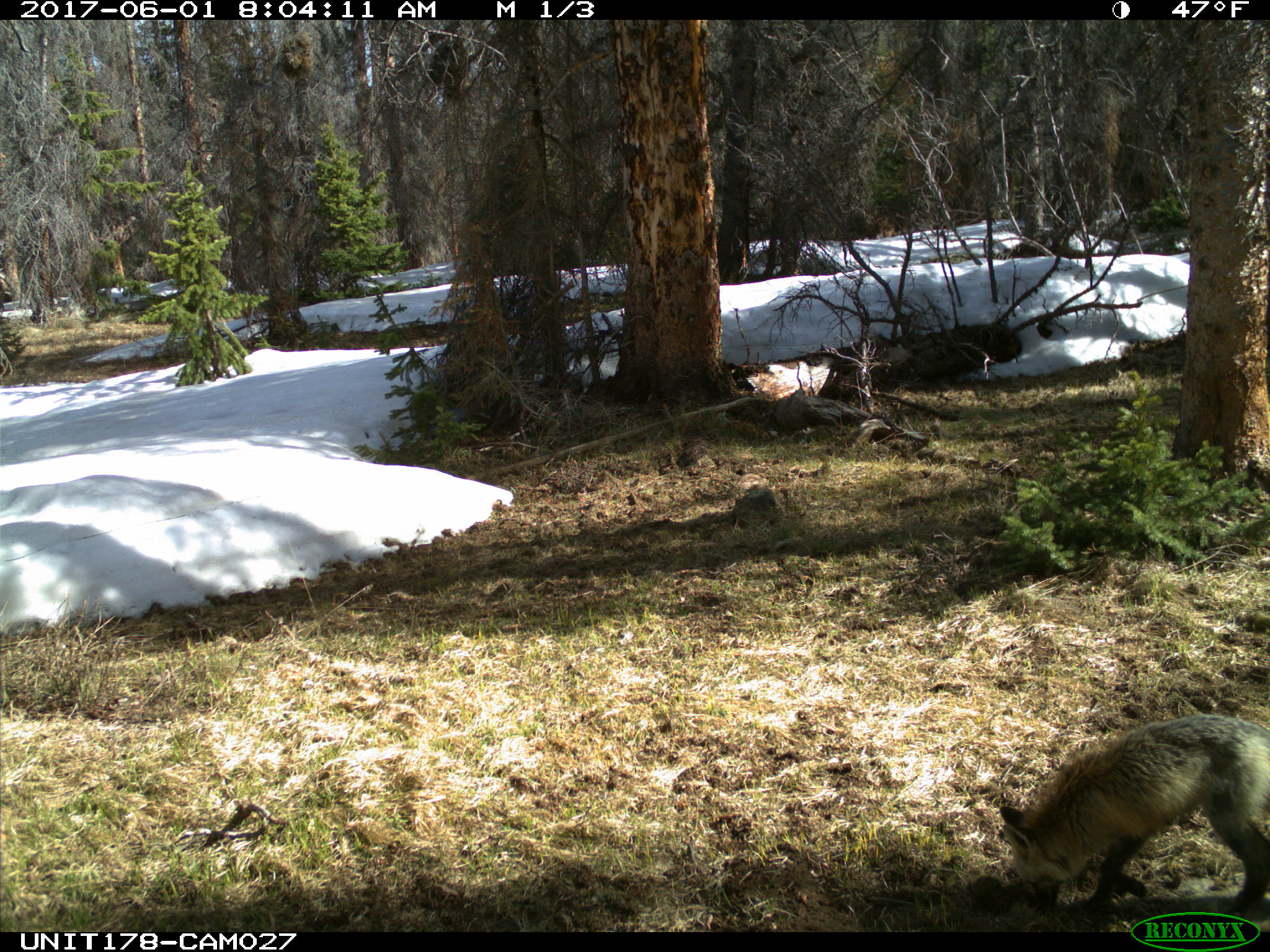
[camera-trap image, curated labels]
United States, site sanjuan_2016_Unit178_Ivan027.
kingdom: Animalia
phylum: Chordata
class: Mammalia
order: Carnivora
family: Canidae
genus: Vulpes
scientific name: Vulpes vulpes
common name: red fox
Vulpes vulpes (red fox).